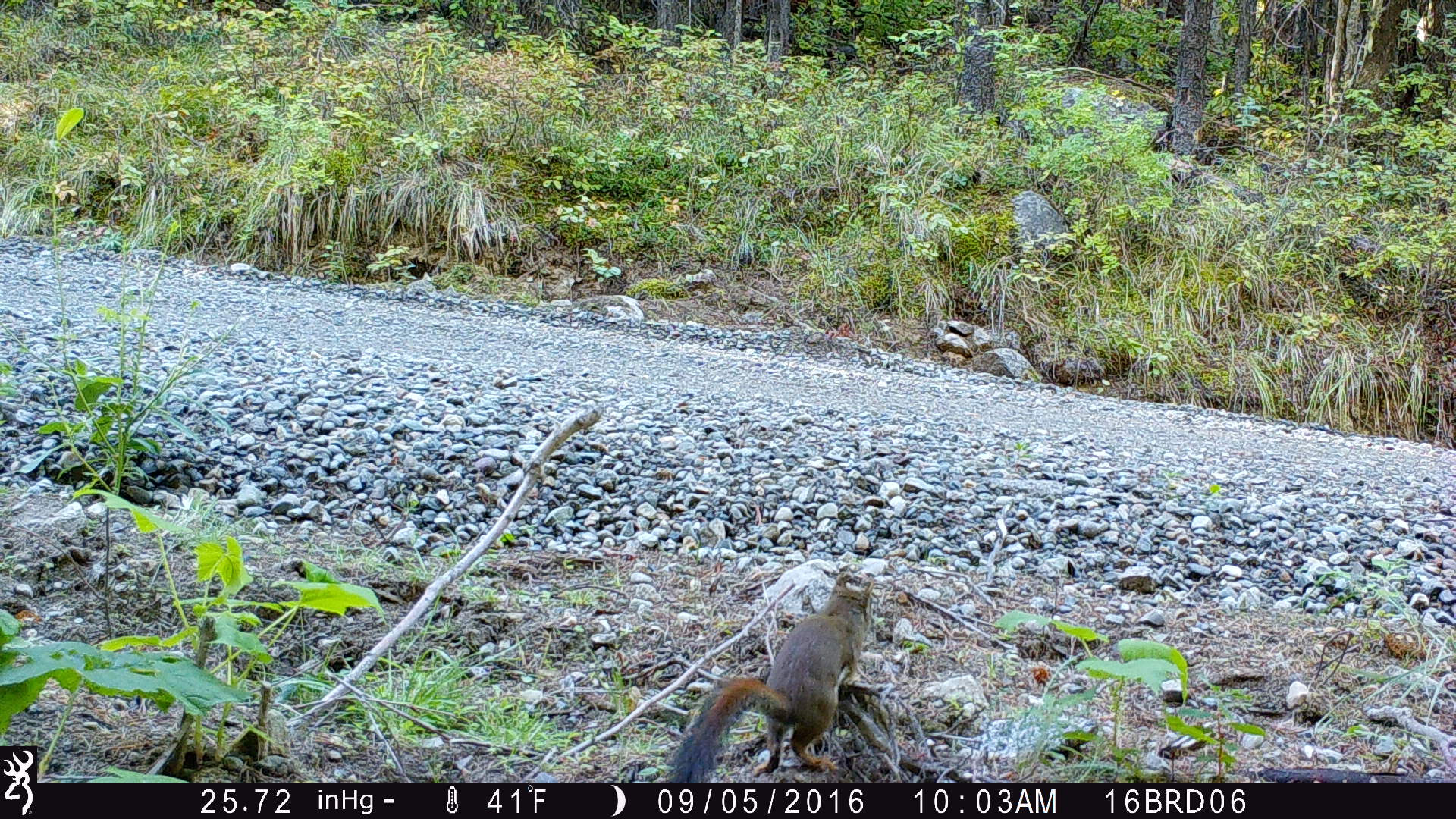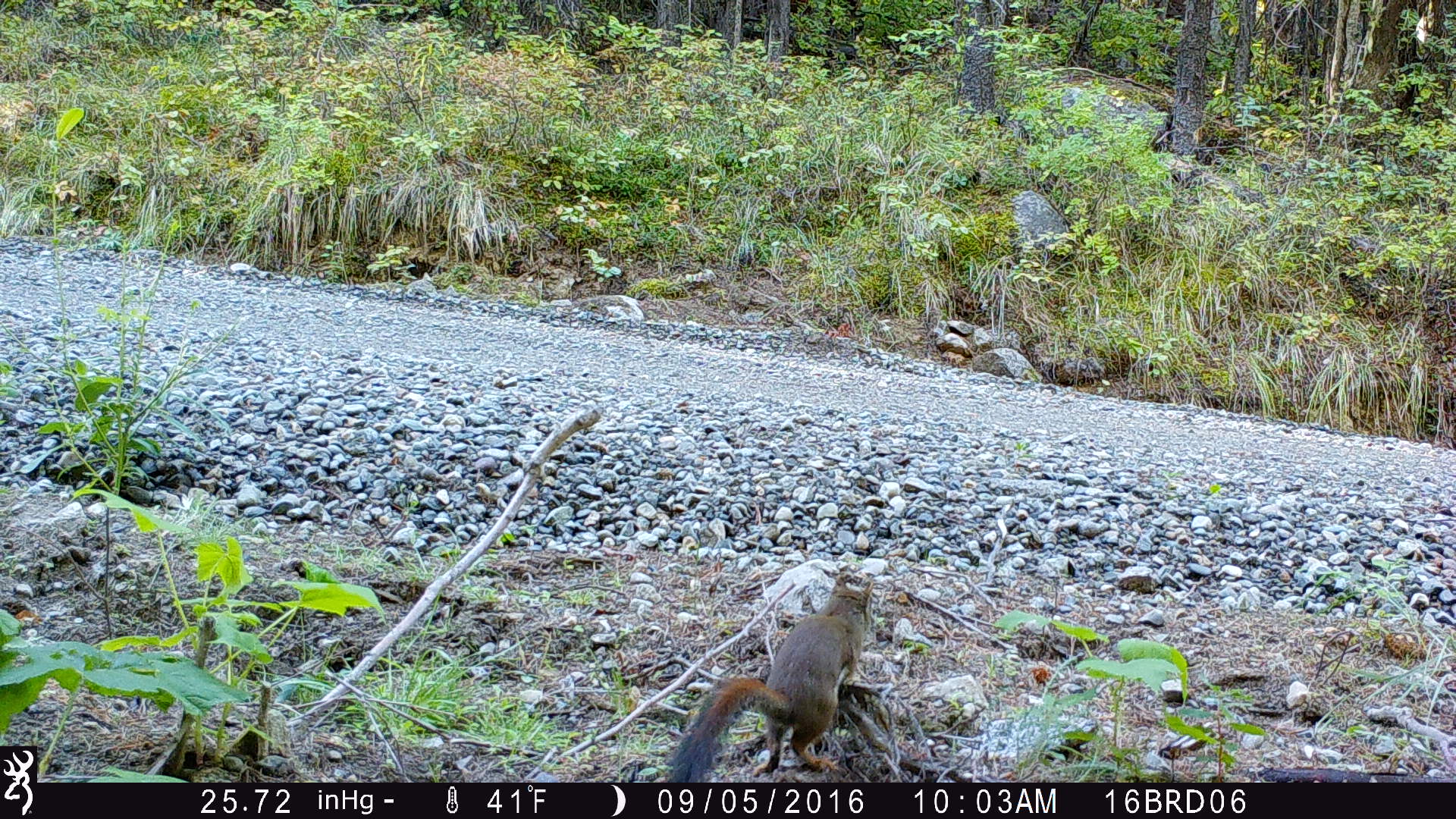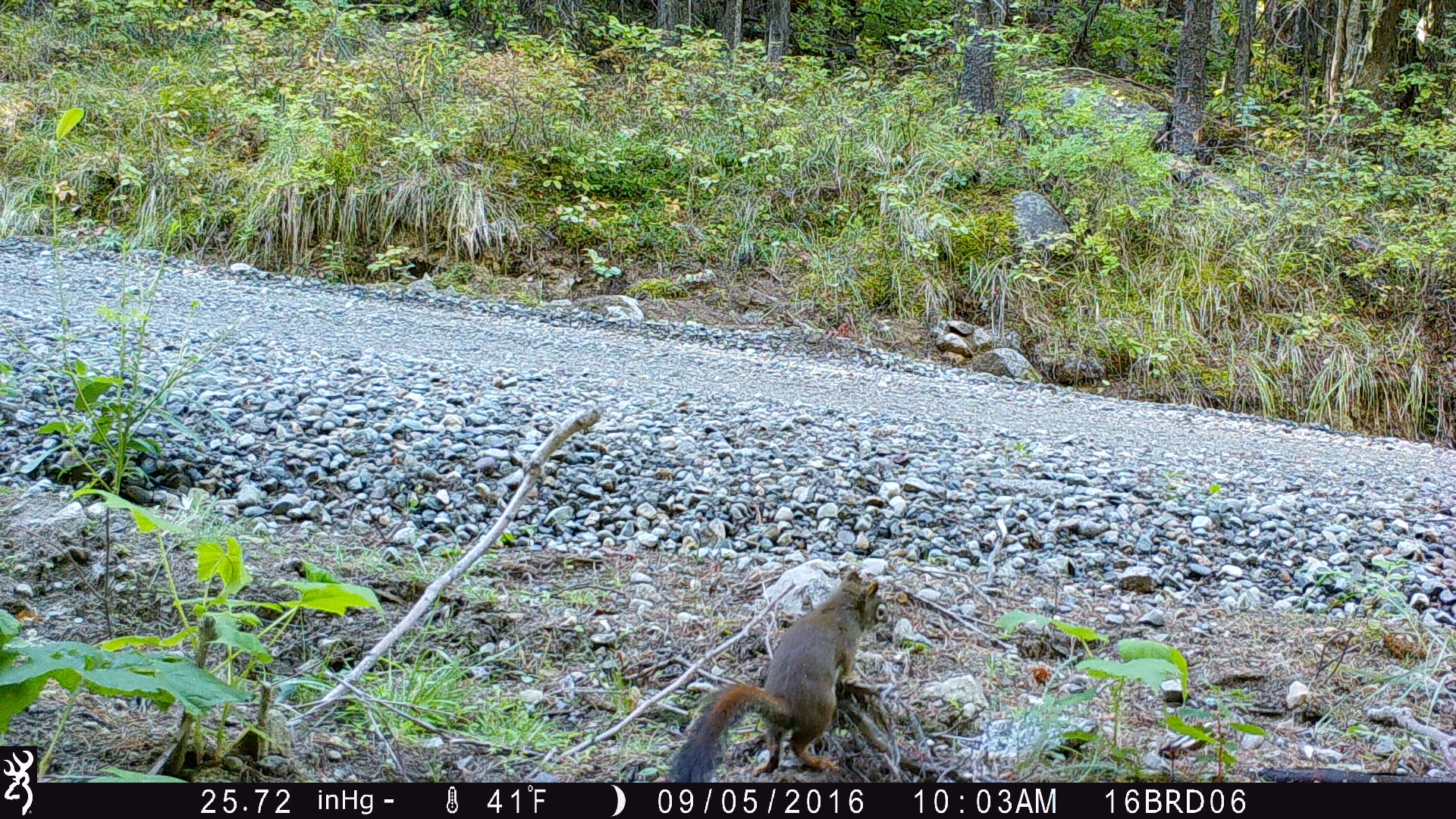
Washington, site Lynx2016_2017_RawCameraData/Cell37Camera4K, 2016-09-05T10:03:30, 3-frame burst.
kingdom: Animalia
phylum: Chordata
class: Mammalia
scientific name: Mammalia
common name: small mammal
Small mammal (Mammalia). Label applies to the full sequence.